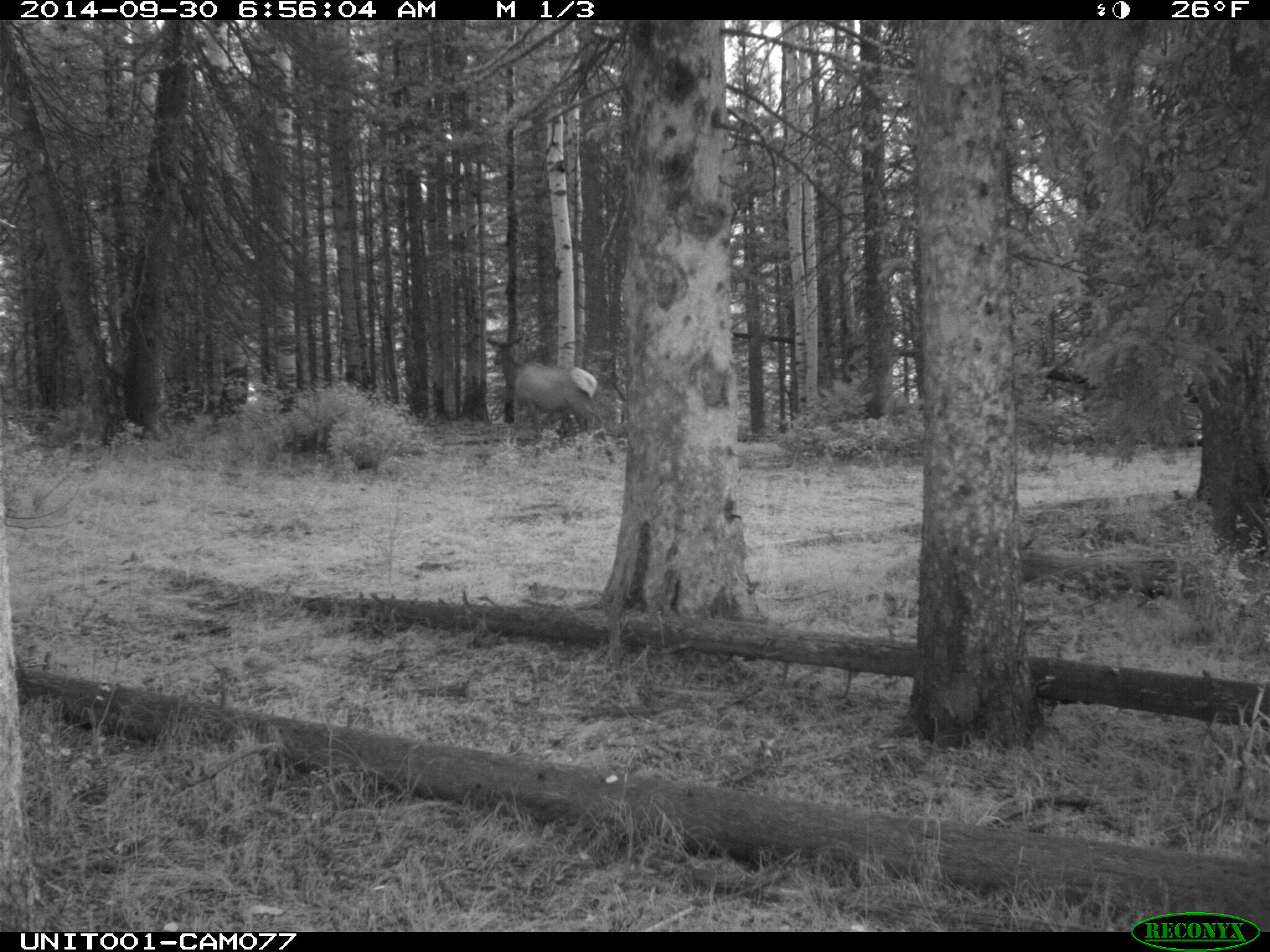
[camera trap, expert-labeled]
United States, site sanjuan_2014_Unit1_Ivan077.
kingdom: Animalia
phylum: Chordata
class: Mammalia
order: Artiodactyla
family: Cervidae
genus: Cervus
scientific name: Cervus elaphus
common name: red deer